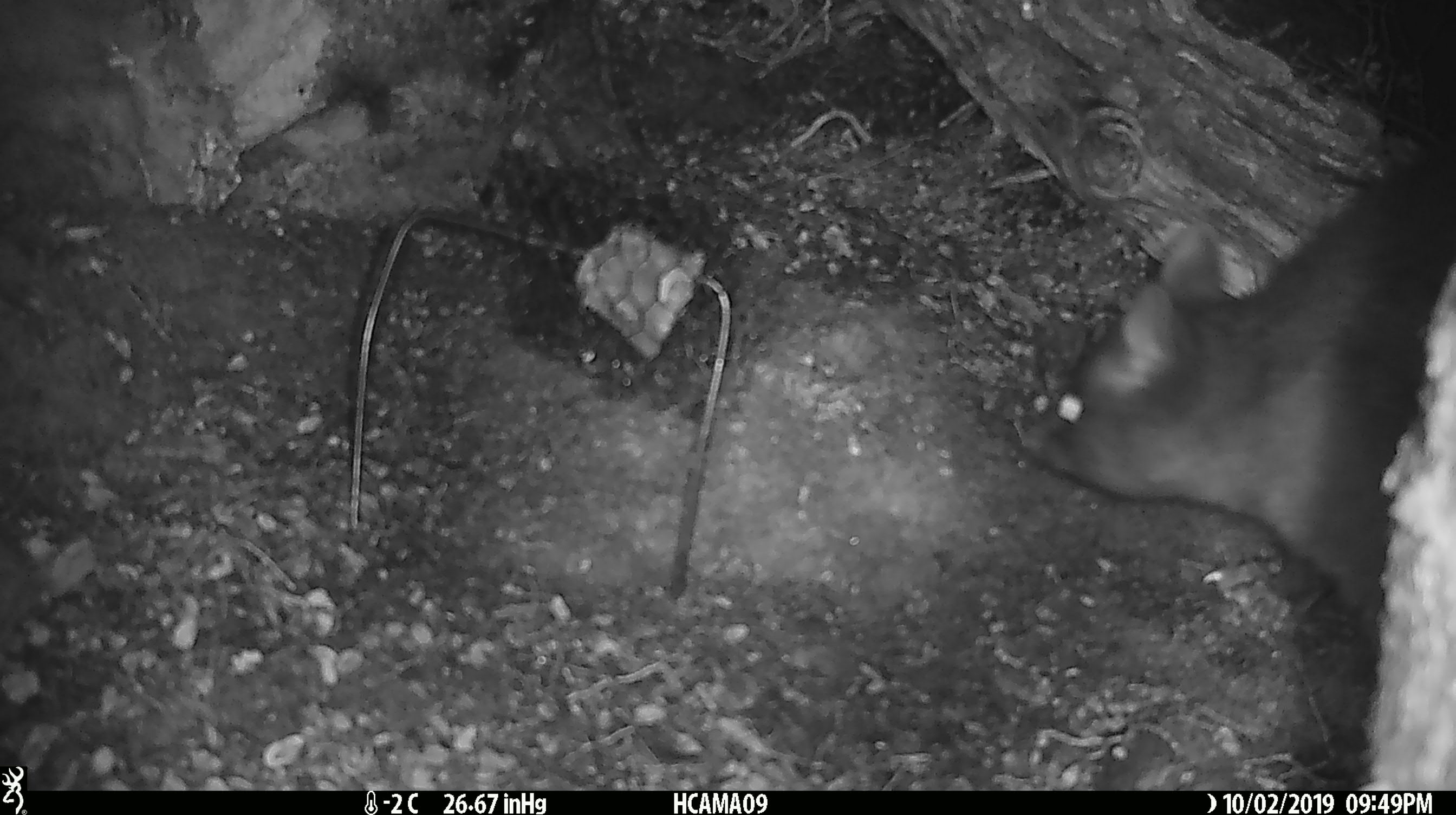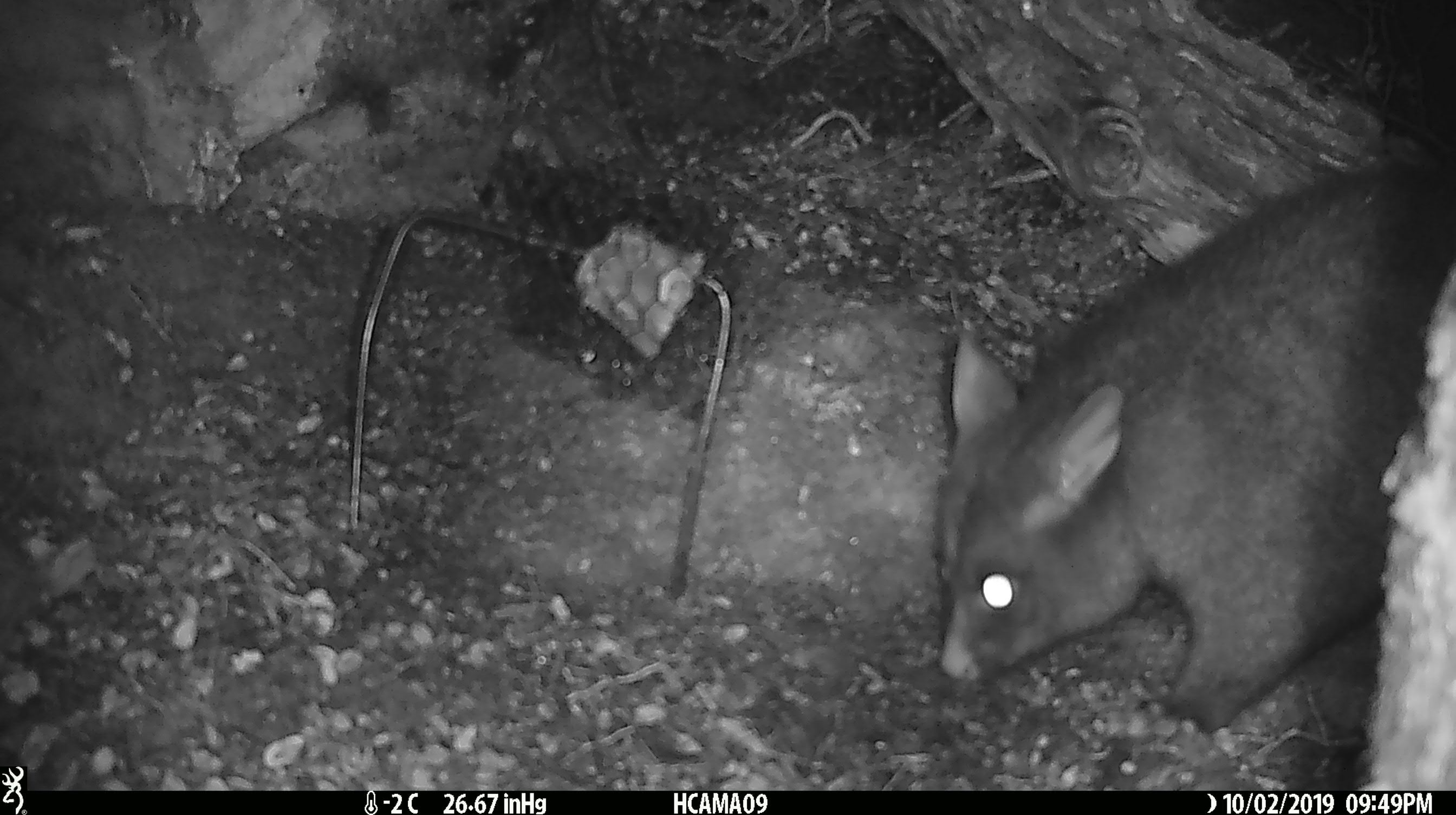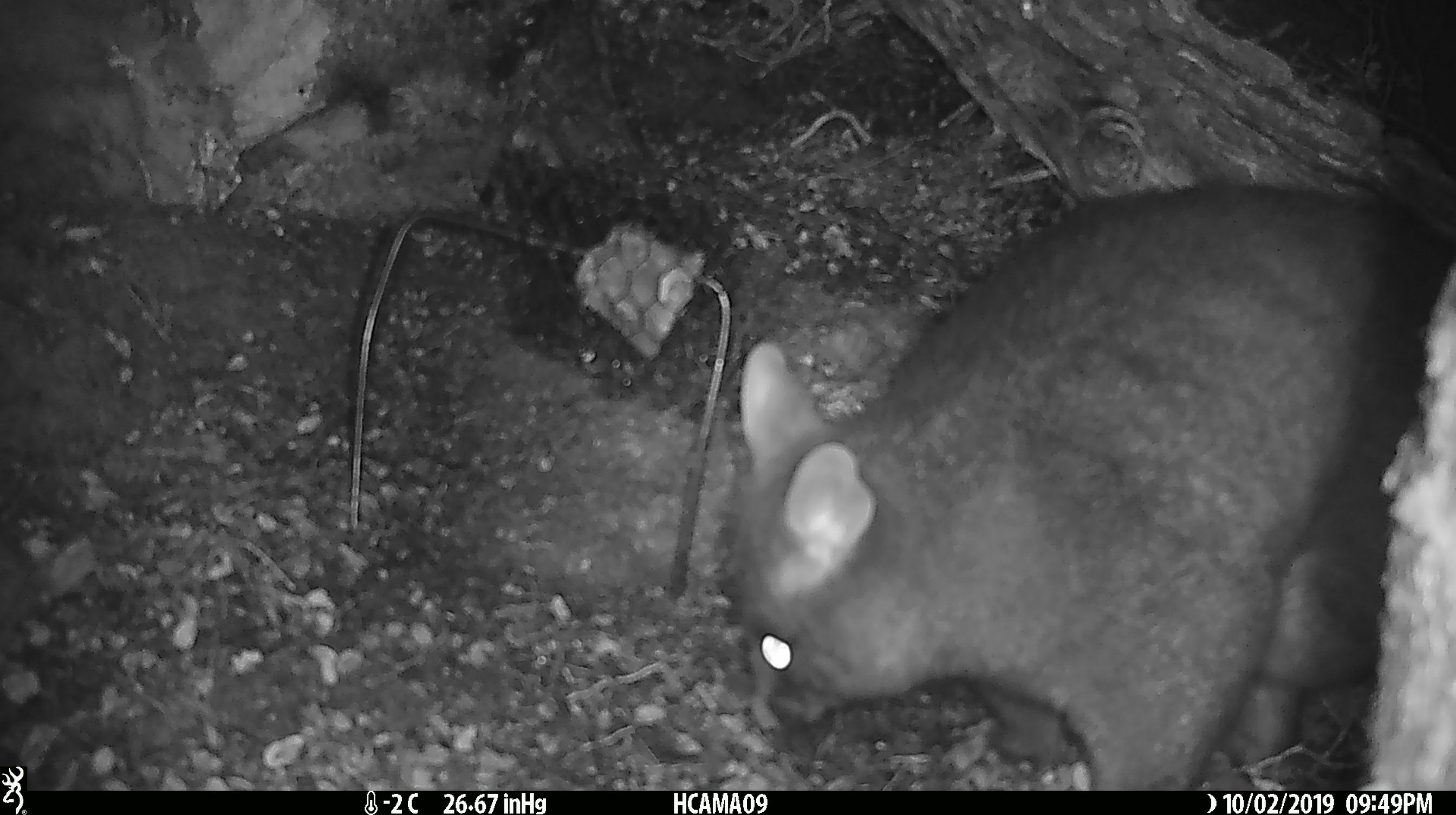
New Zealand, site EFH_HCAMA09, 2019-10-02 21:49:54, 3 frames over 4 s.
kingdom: Animalia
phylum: Chordata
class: Mammalia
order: Diprotodontia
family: Phalangeridae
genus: Trichosurus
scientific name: Trichosurus vulpecula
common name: common brushtail possum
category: possum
Possum (common brushtail possum) (Trichosurus vulpecula).